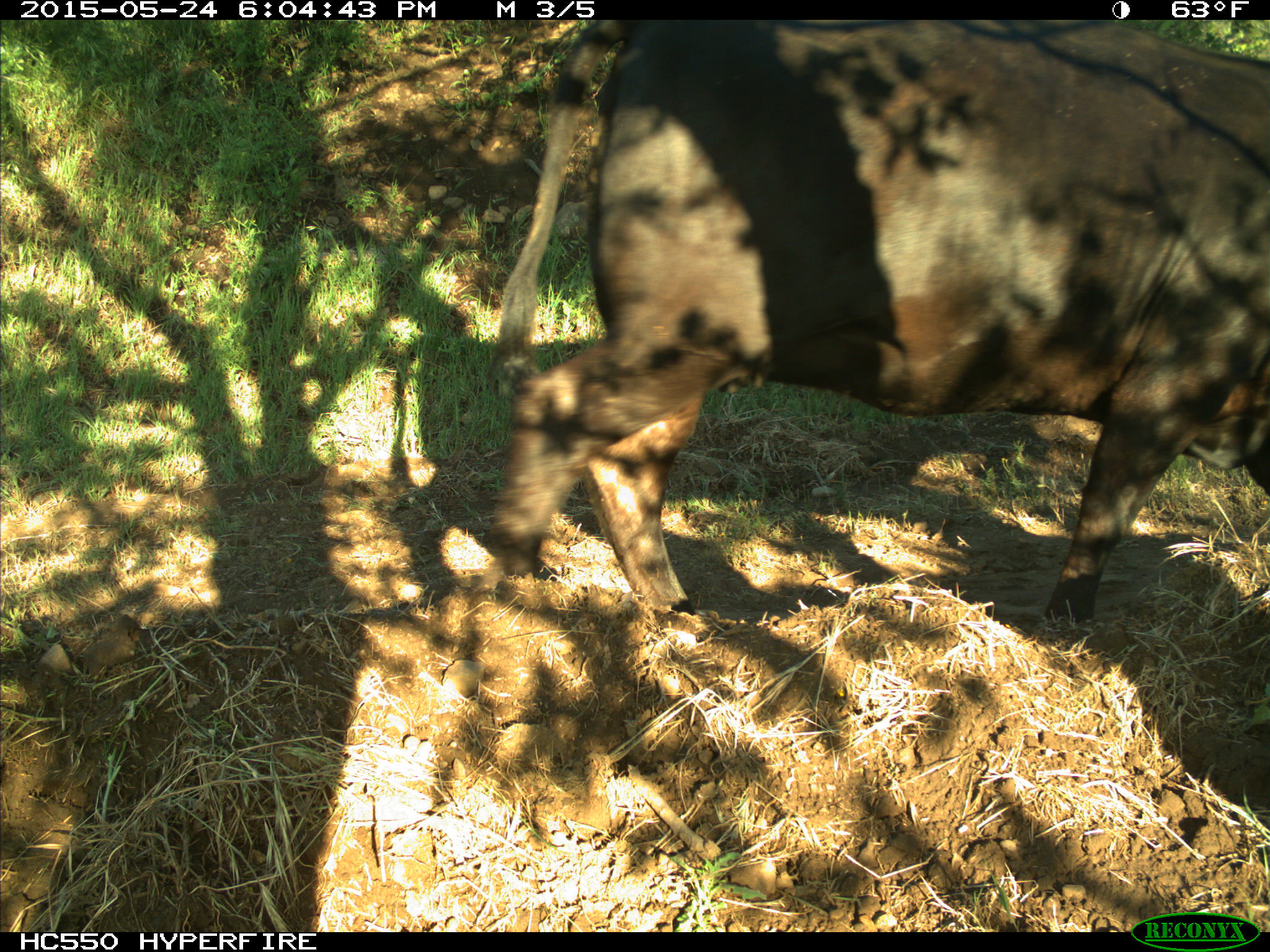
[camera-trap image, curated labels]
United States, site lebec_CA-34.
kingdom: Animalia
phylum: Chordata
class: Mammalia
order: Artiodactyla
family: Bovidae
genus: Bos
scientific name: Bos taurus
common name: domestic cow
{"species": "Bos taurus (domestic cow)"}